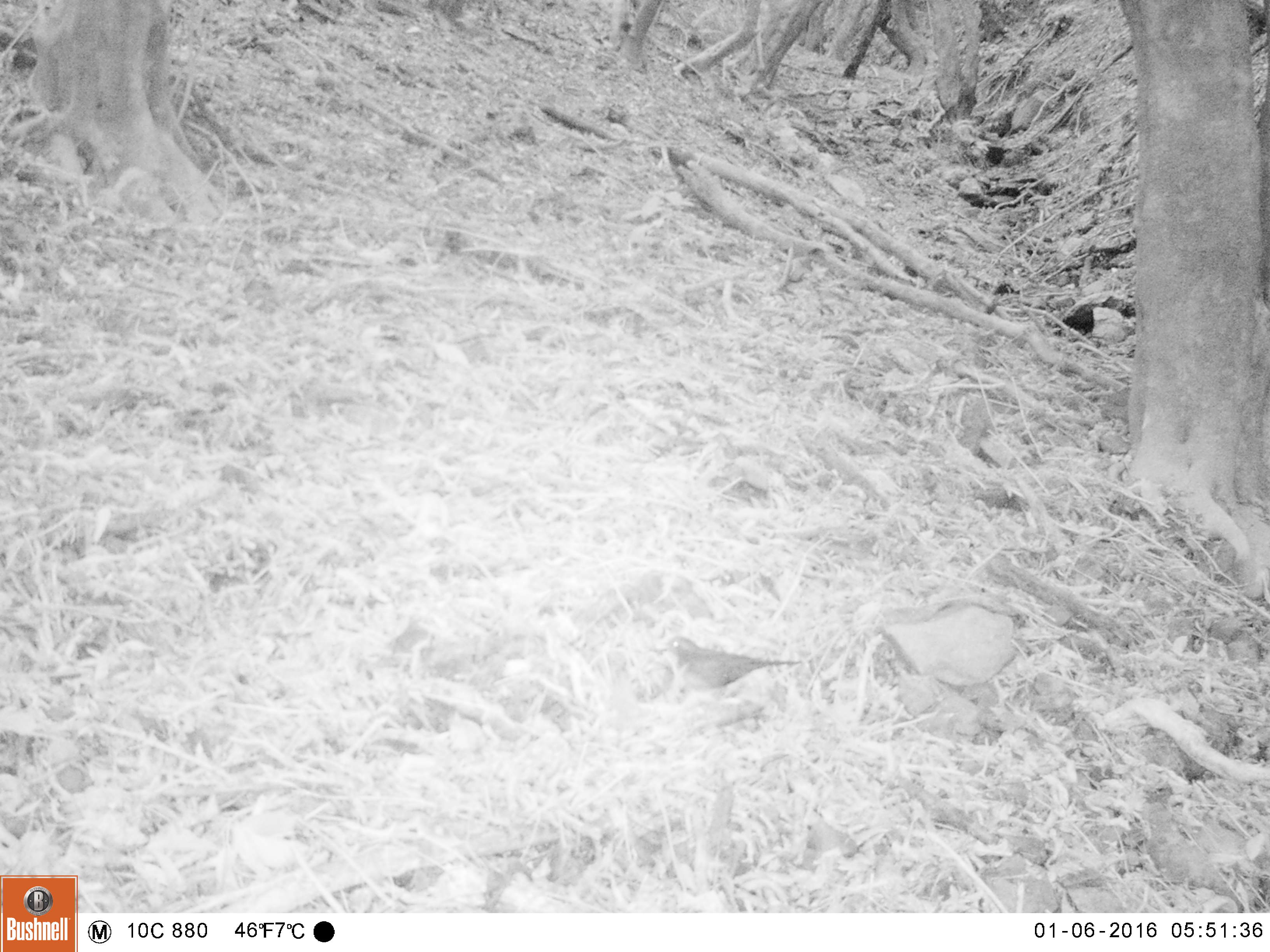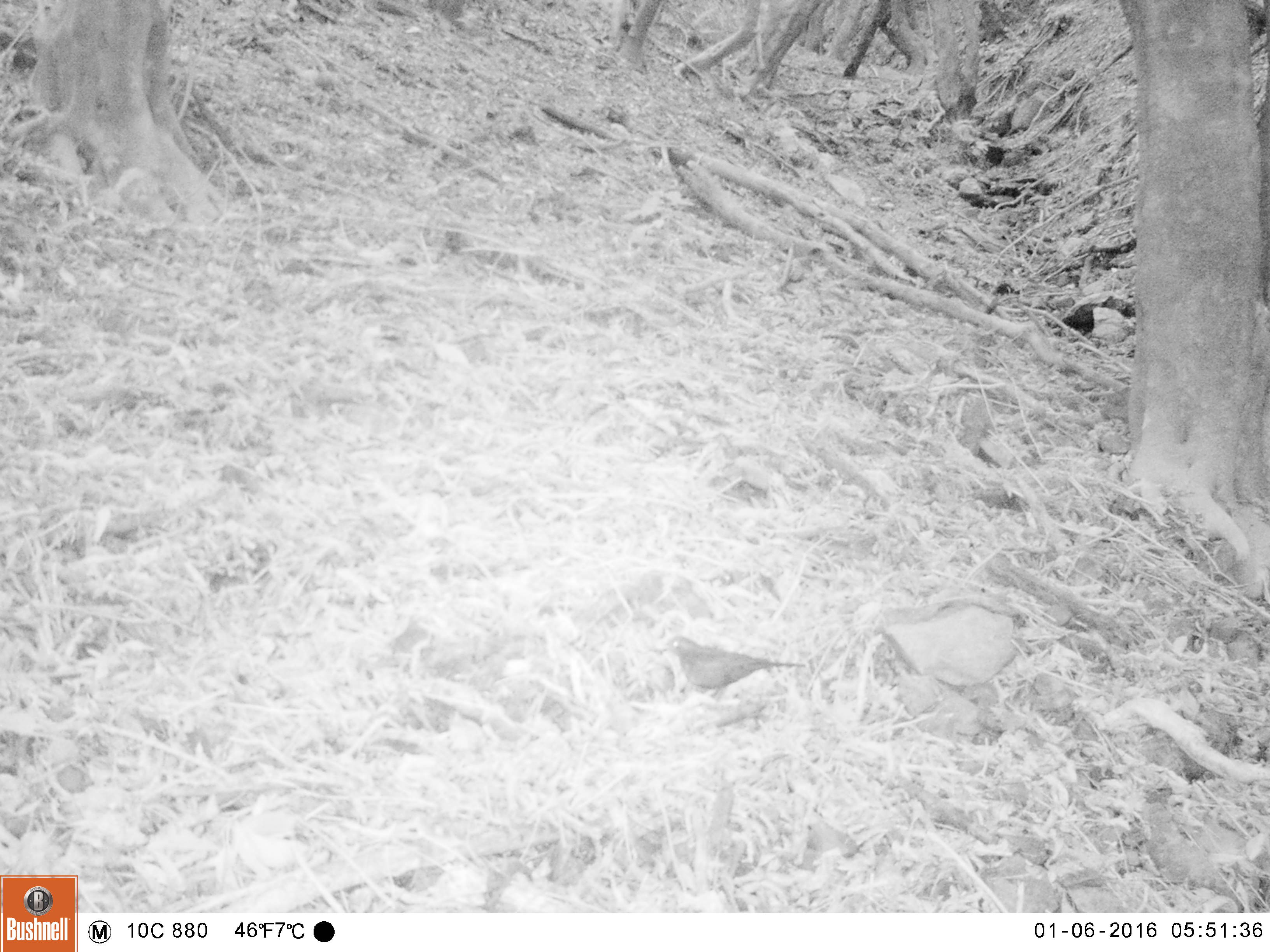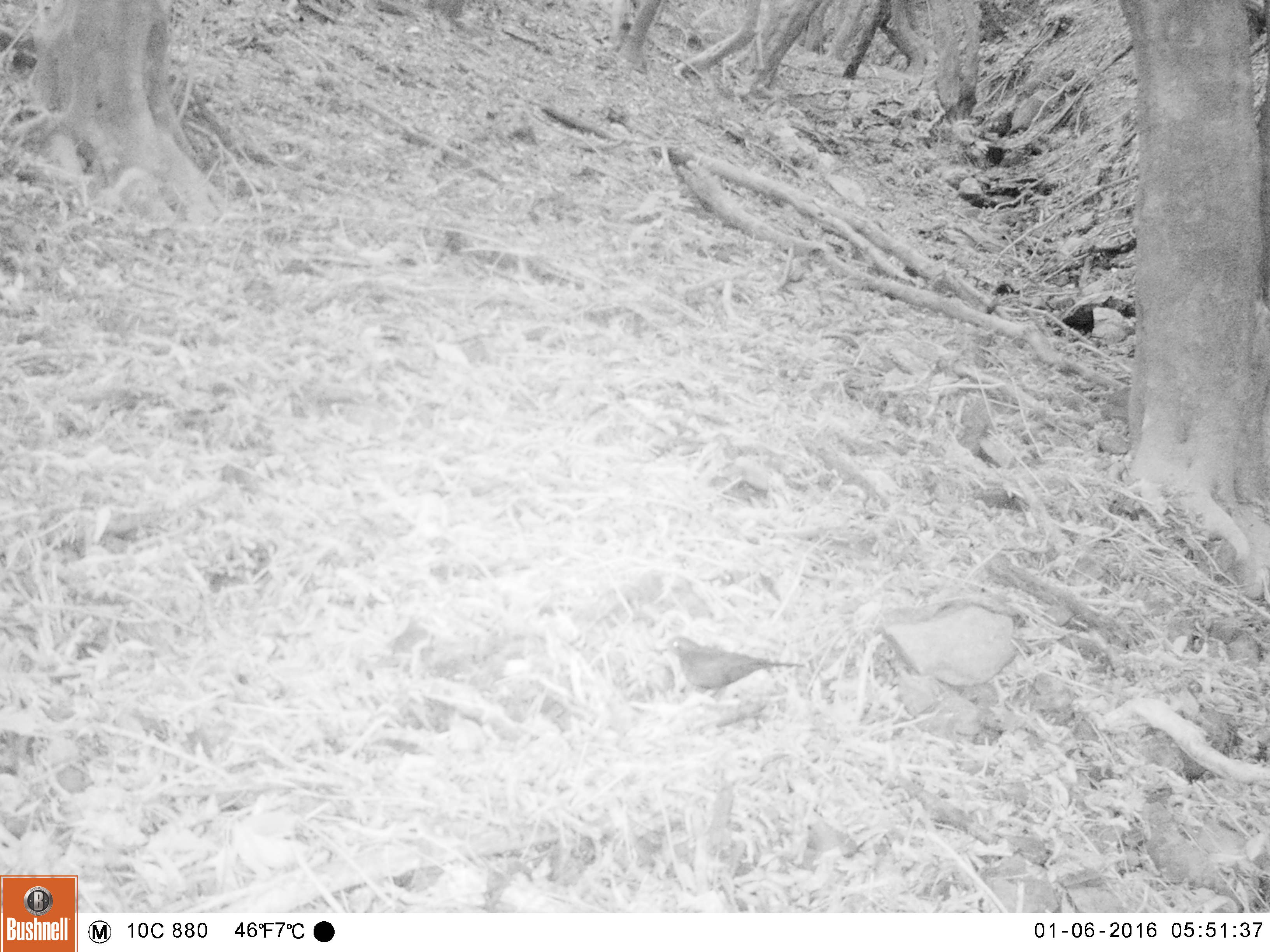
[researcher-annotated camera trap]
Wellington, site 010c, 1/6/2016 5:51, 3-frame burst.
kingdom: Animalia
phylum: Chordata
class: Aves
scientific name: Aves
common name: bird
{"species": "bird (Aves)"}